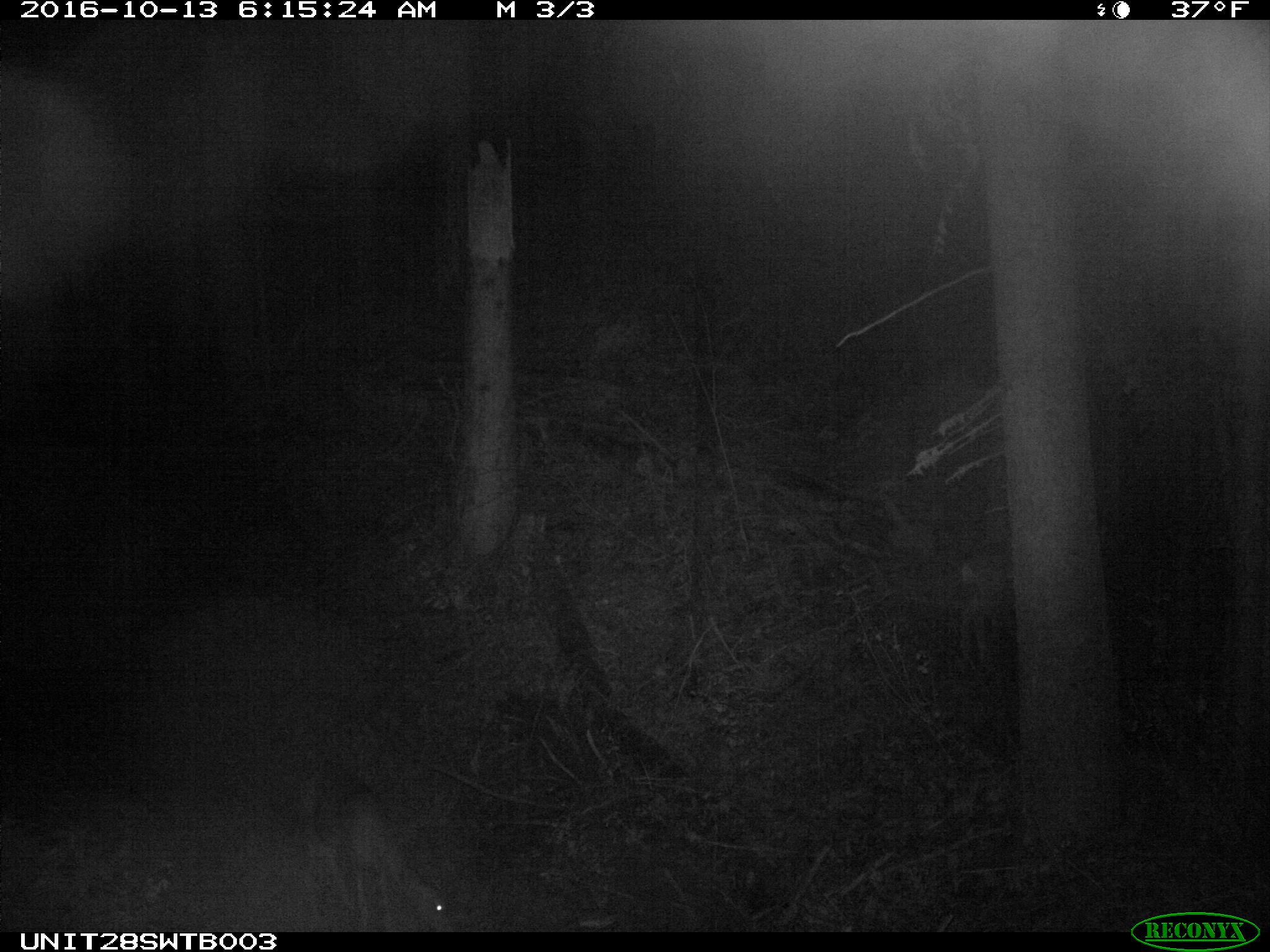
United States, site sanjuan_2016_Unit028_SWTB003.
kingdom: Animalia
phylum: Chordata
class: Mammalia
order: Artiodactyla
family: Cervidae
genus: Odocoileus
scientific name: Odocoileus hemionus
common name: mule deer